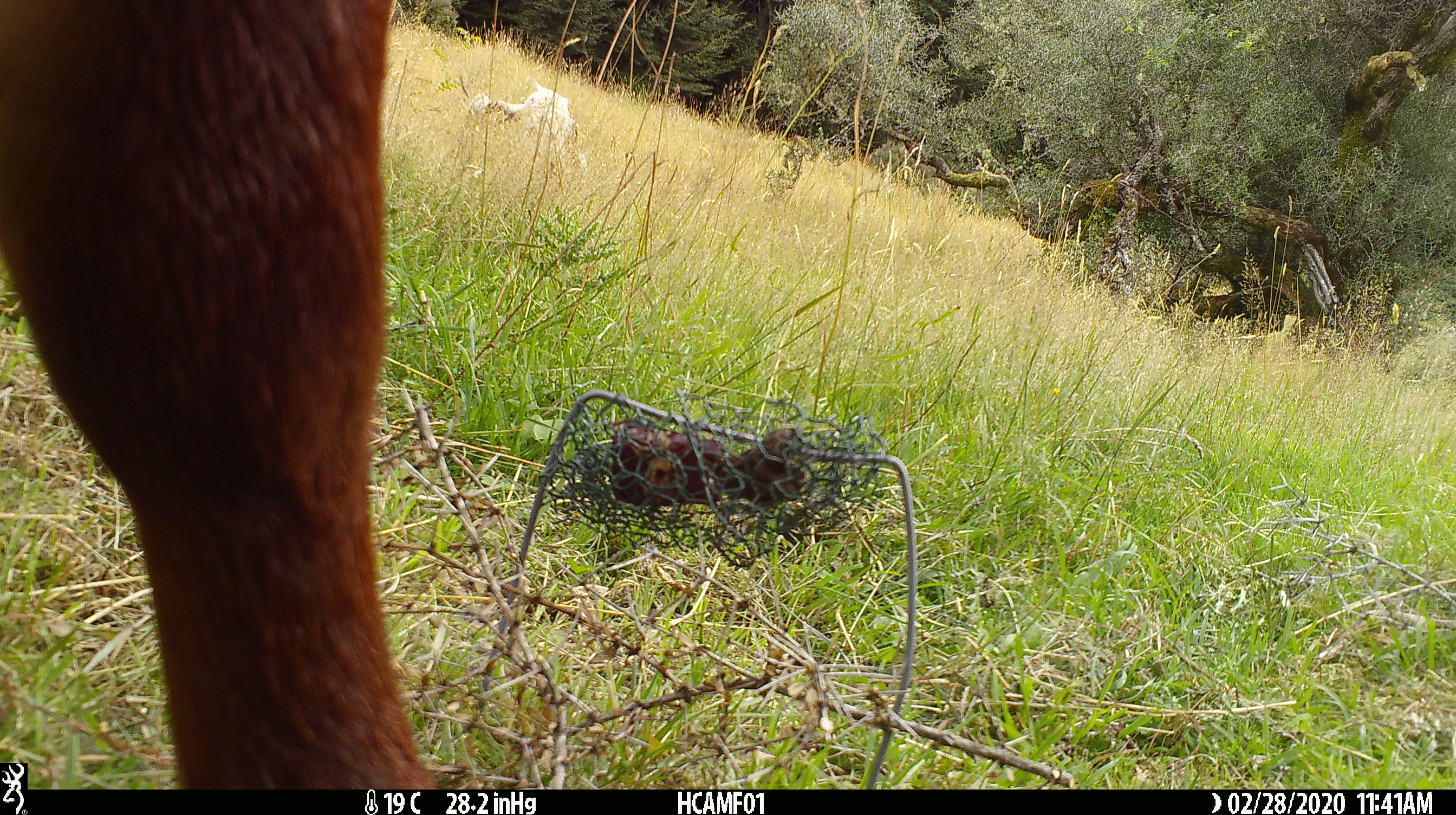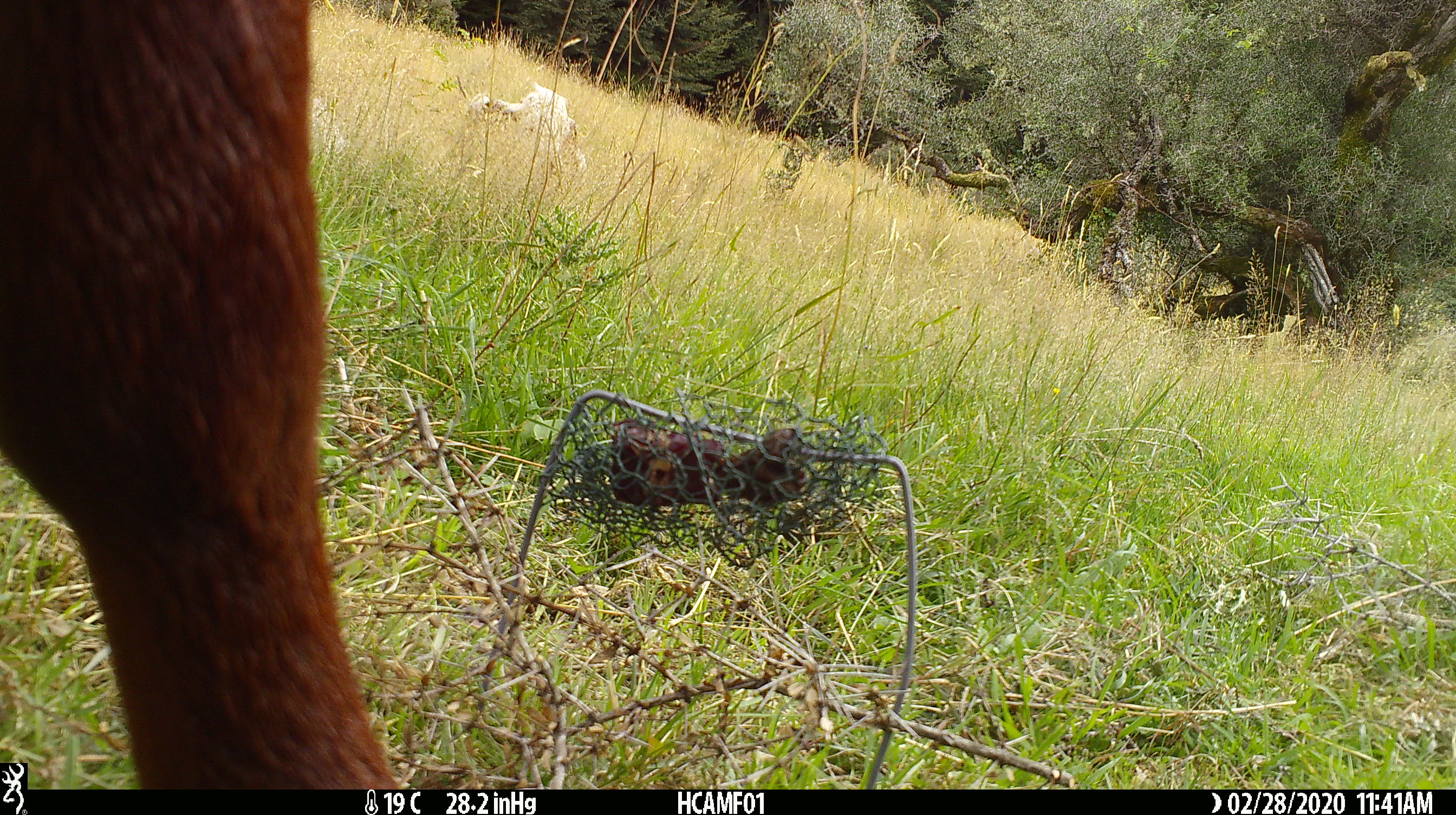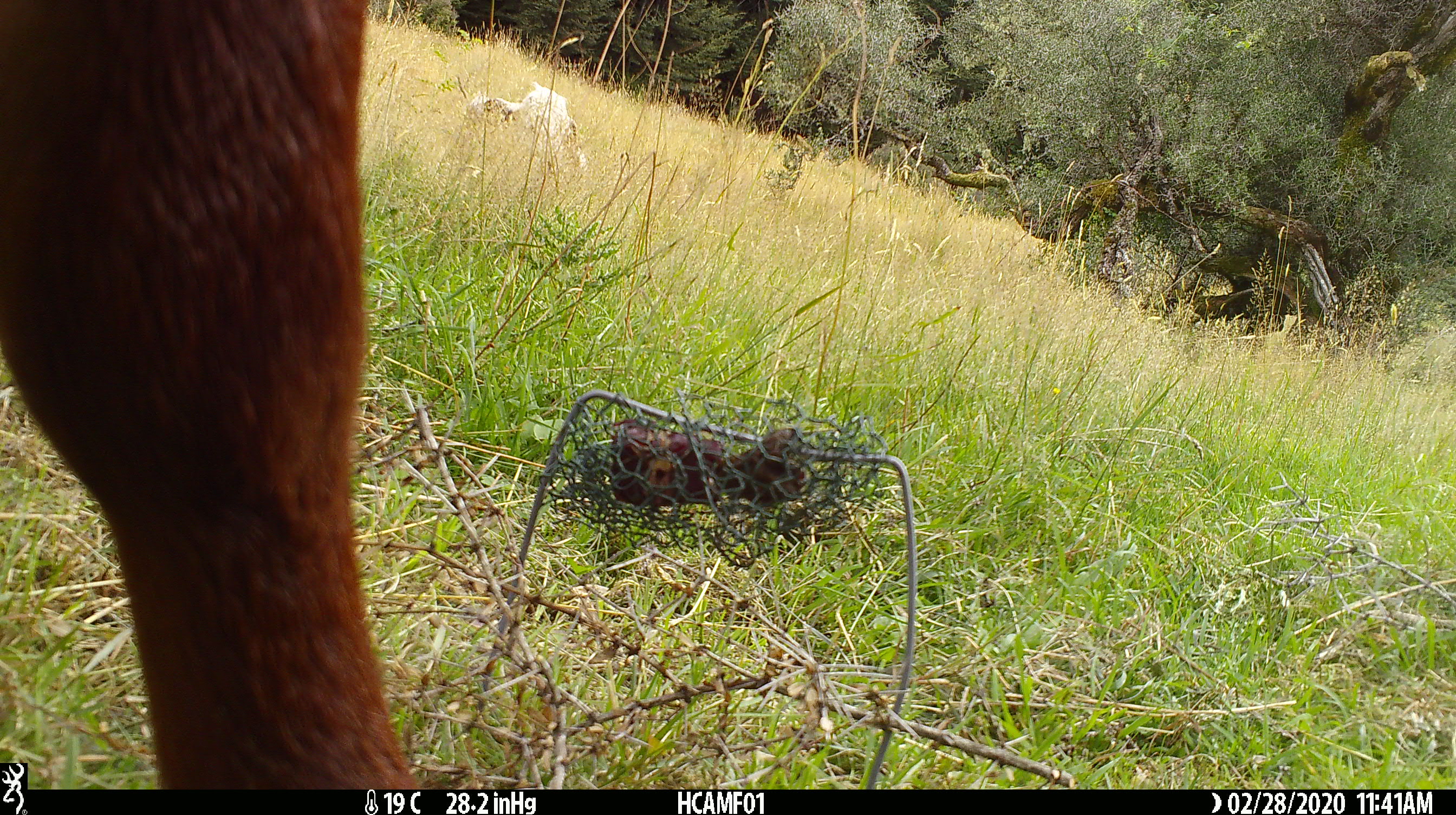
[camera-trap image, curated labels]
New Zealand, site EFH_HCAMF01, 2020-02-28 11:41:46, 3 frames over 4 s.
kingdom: Animalia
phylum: Chordata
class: Mammalia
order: Artiodactyla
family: Bovidae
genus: Bos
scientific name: Bos taurus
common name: domestic cow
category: cow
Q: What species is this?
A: Cow (domestic cow) (Bos taurus).